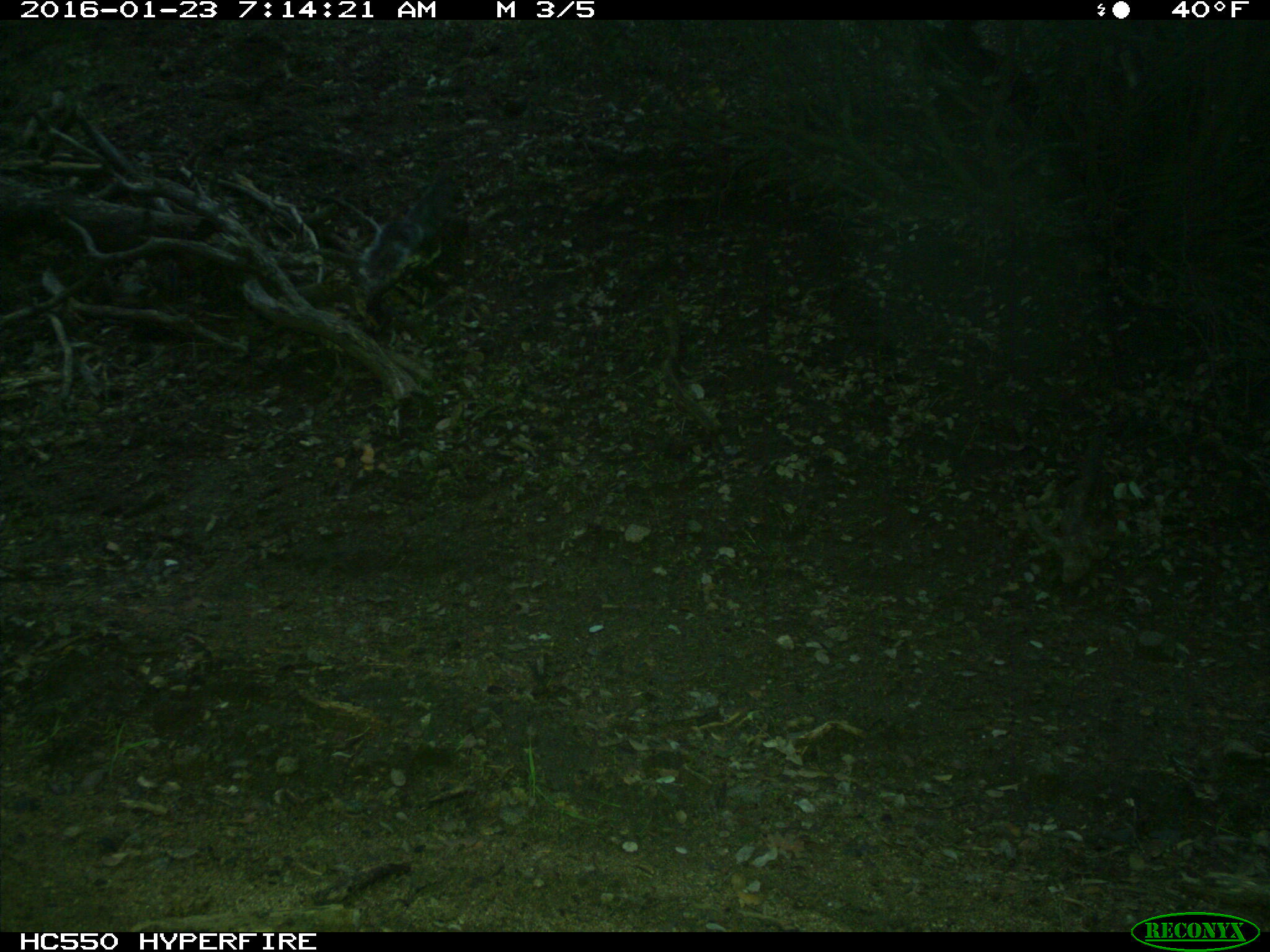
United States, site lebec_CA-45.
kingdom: Animalia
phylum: Chordata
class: Mammalia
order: Rodentia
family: Sciuridae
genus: Sciurus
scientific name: Sciurus carolinensis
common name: eastern gray squirrel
Sciurus carolinensis (eastern gray squirrel).